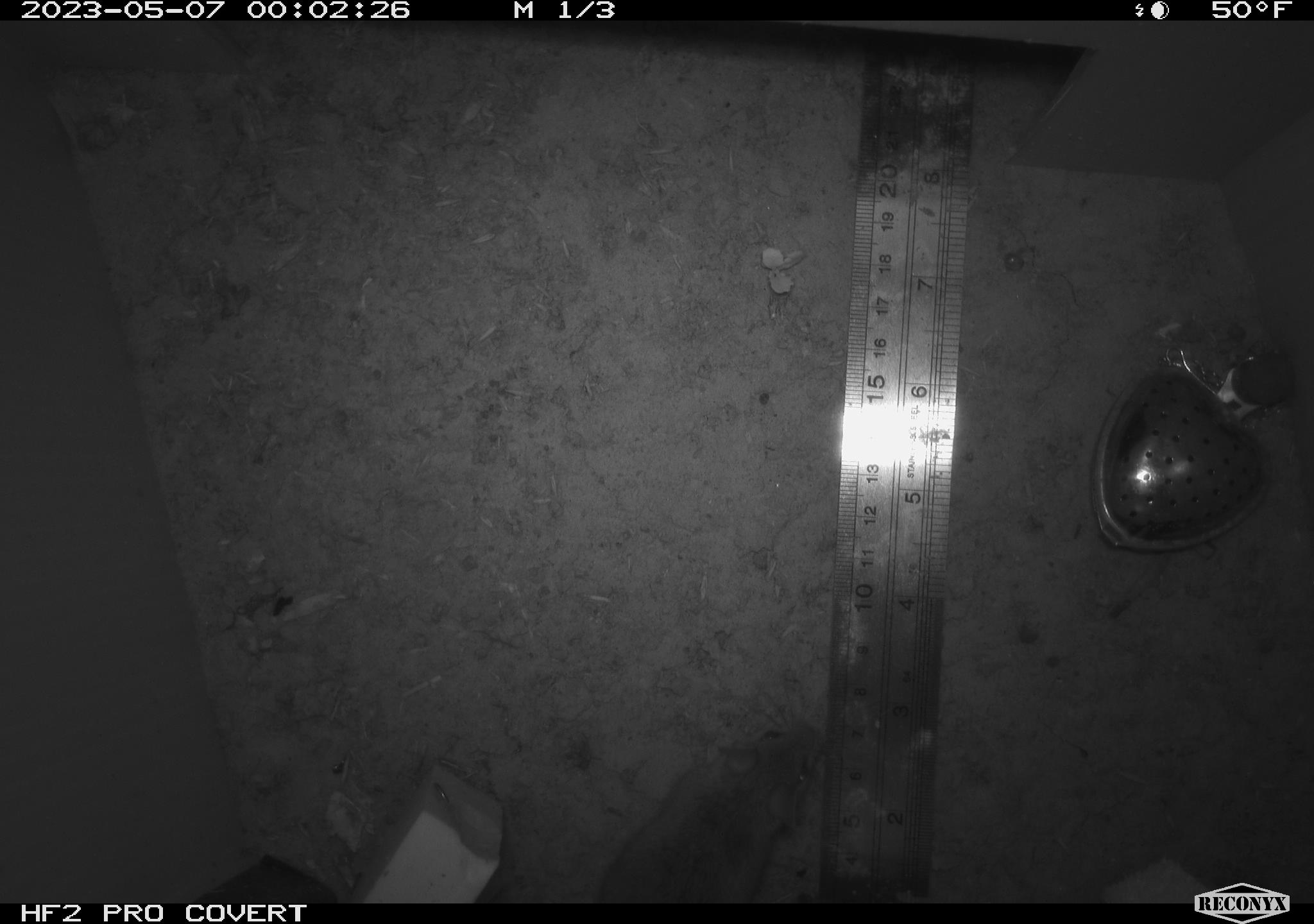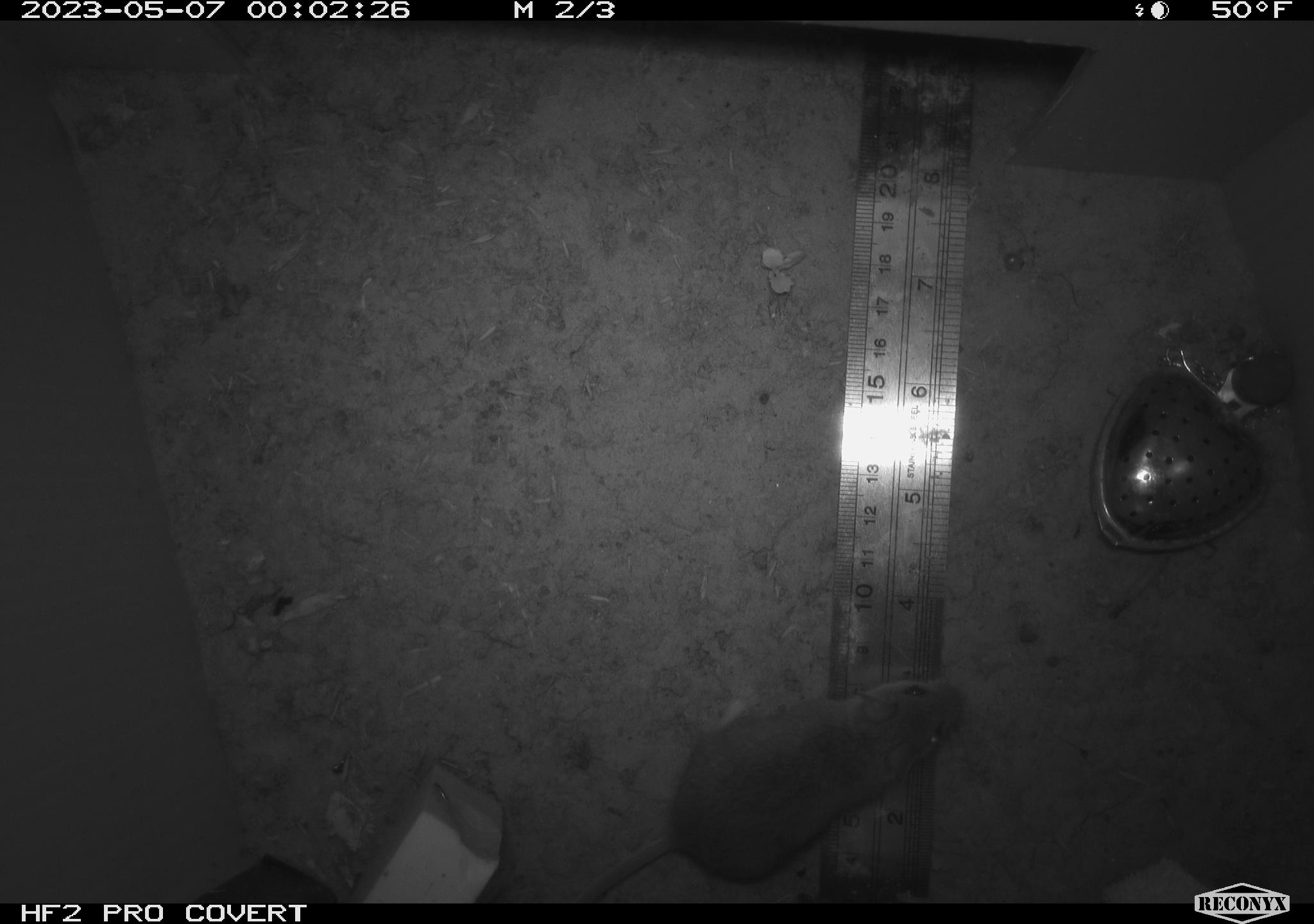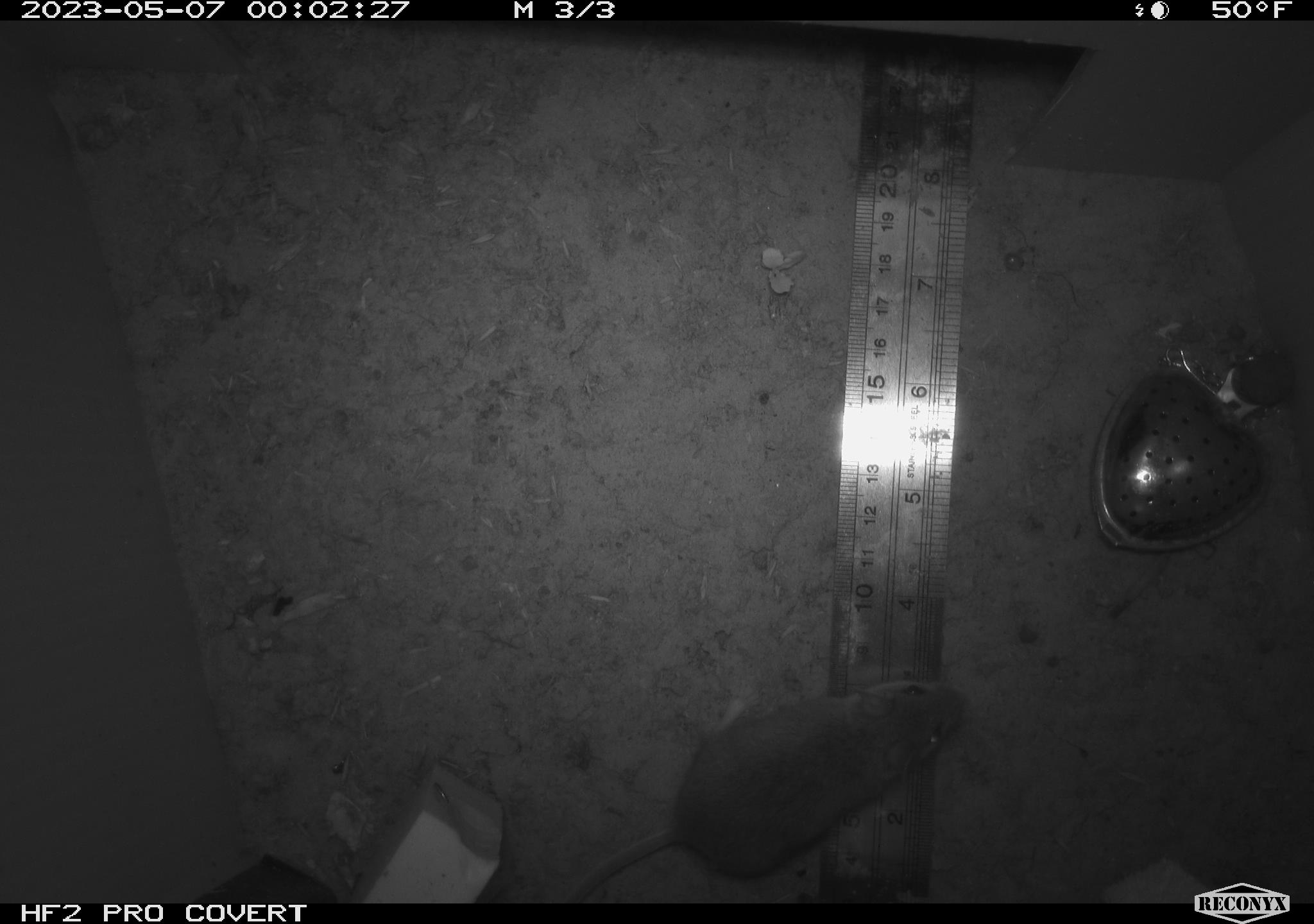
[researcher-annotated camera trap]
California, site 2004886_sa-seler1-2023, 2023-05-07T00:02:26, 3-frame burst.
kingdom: Animalia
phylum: Chordata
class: Mammalia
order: Rodentia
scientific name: Rodentia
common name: mouse species